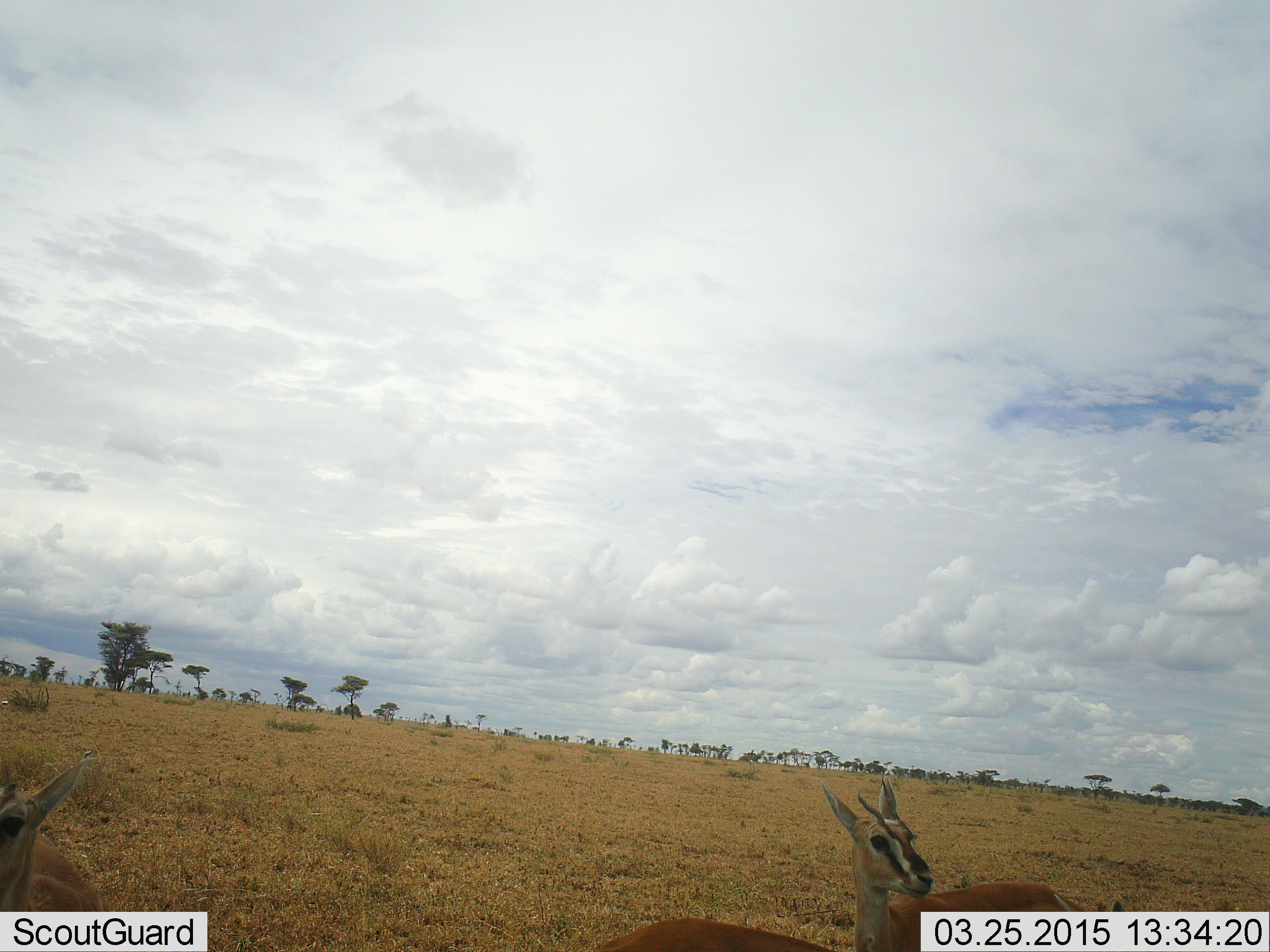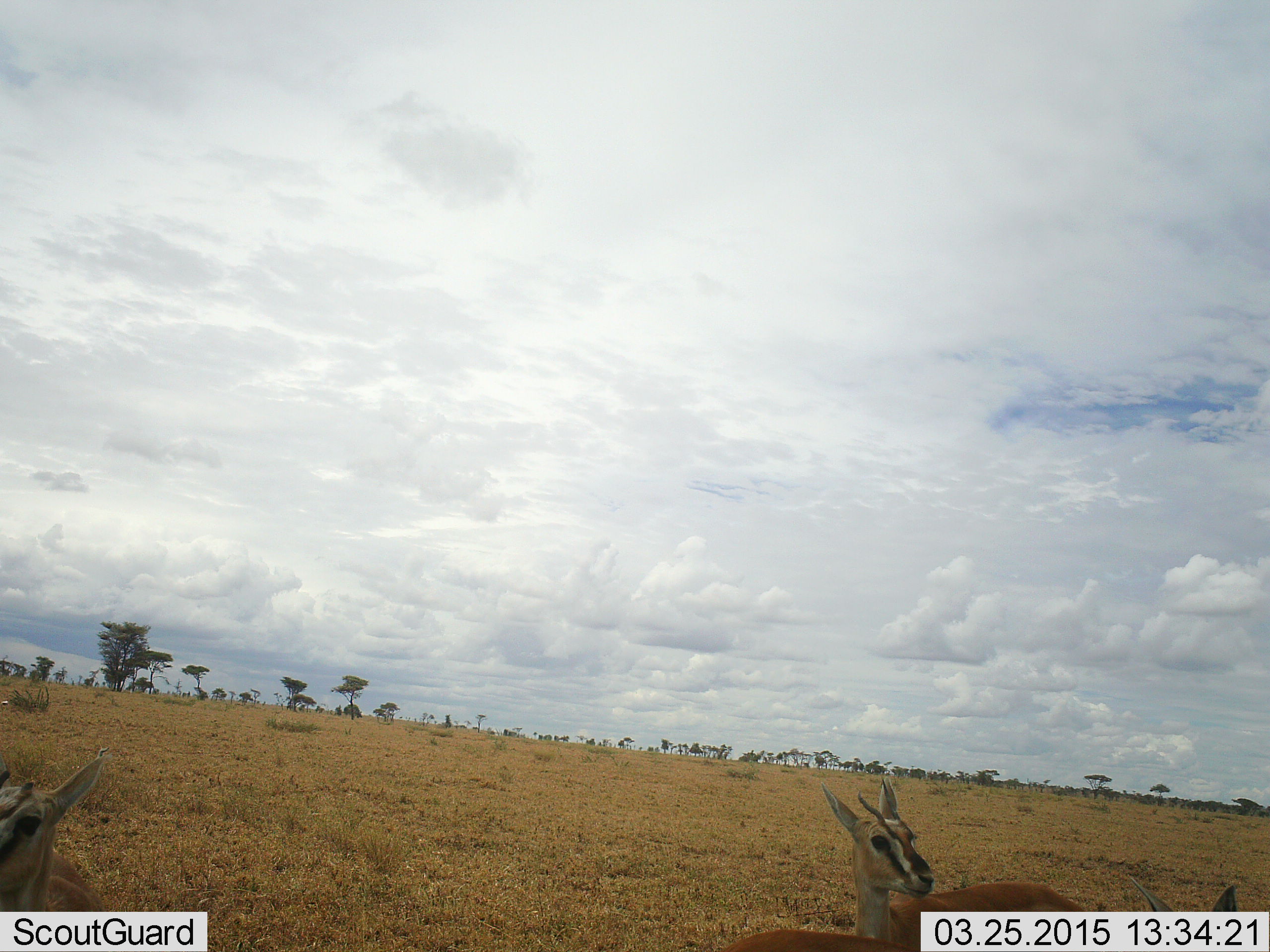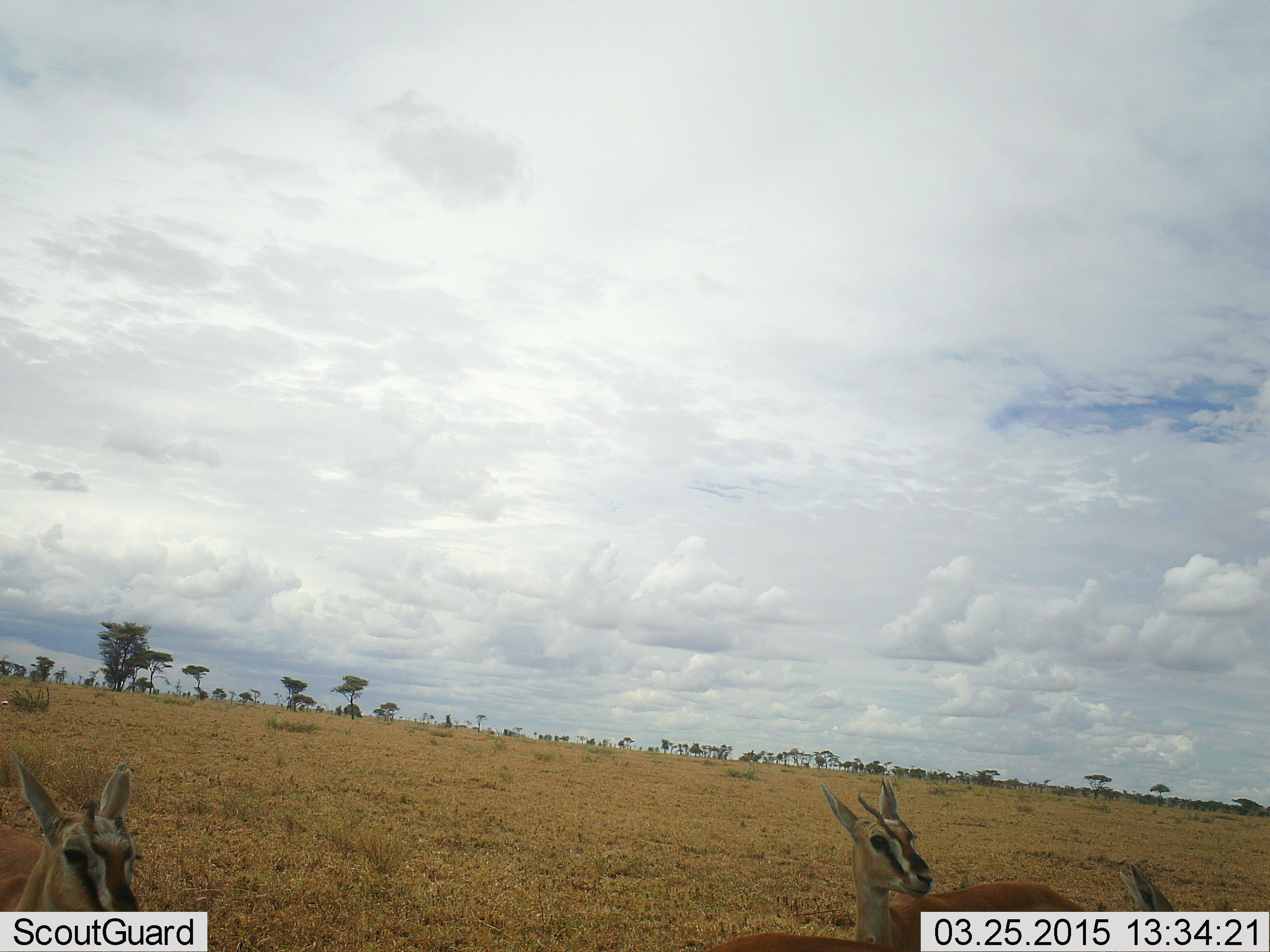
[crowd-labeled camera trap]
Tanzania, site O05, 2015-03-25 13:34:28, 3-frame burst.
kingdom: Animalia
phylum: Chordata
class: Mammalia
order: Artiodactyla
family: Bovidae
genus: Eudorcas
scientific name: Eudorcas thomsonii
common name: thomson's gazelle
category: gazellethomsons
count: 3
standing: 100%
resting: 0%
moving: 10%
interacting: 0%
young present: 0%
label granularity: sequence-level